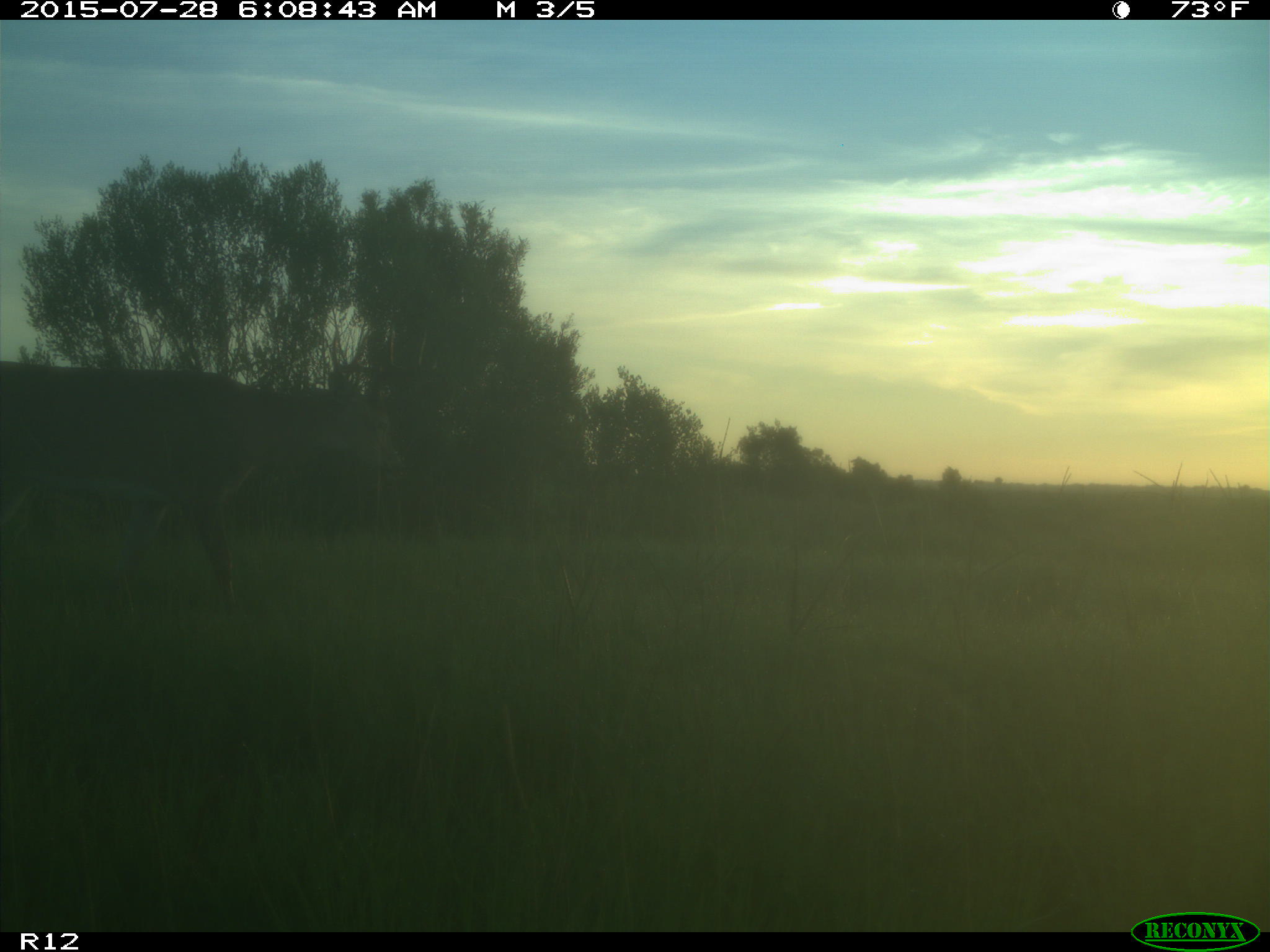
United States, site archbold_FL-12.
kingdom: Animalia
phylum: Chordata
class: Mammalia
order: Artiodactyla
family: Cervidae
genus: Odocoileus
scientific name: Odocoileus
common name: deer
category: unidentified deer